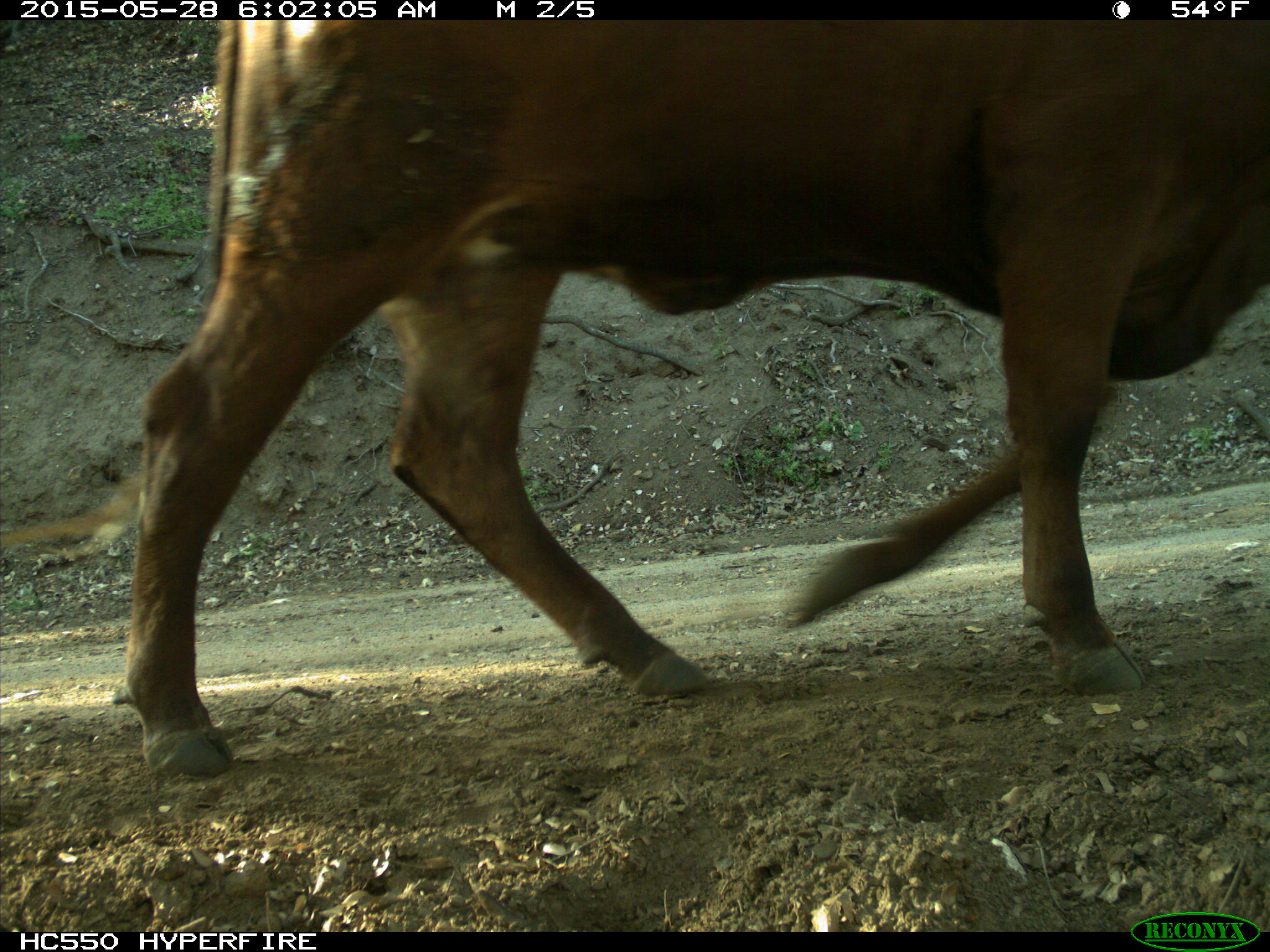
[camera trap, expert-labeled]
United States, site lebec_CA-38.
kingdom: Animalia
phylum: Chordata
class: Mammalia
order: Artiodactyla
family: Bovidae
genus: Bos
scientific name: Bos taurus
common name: domestic cow